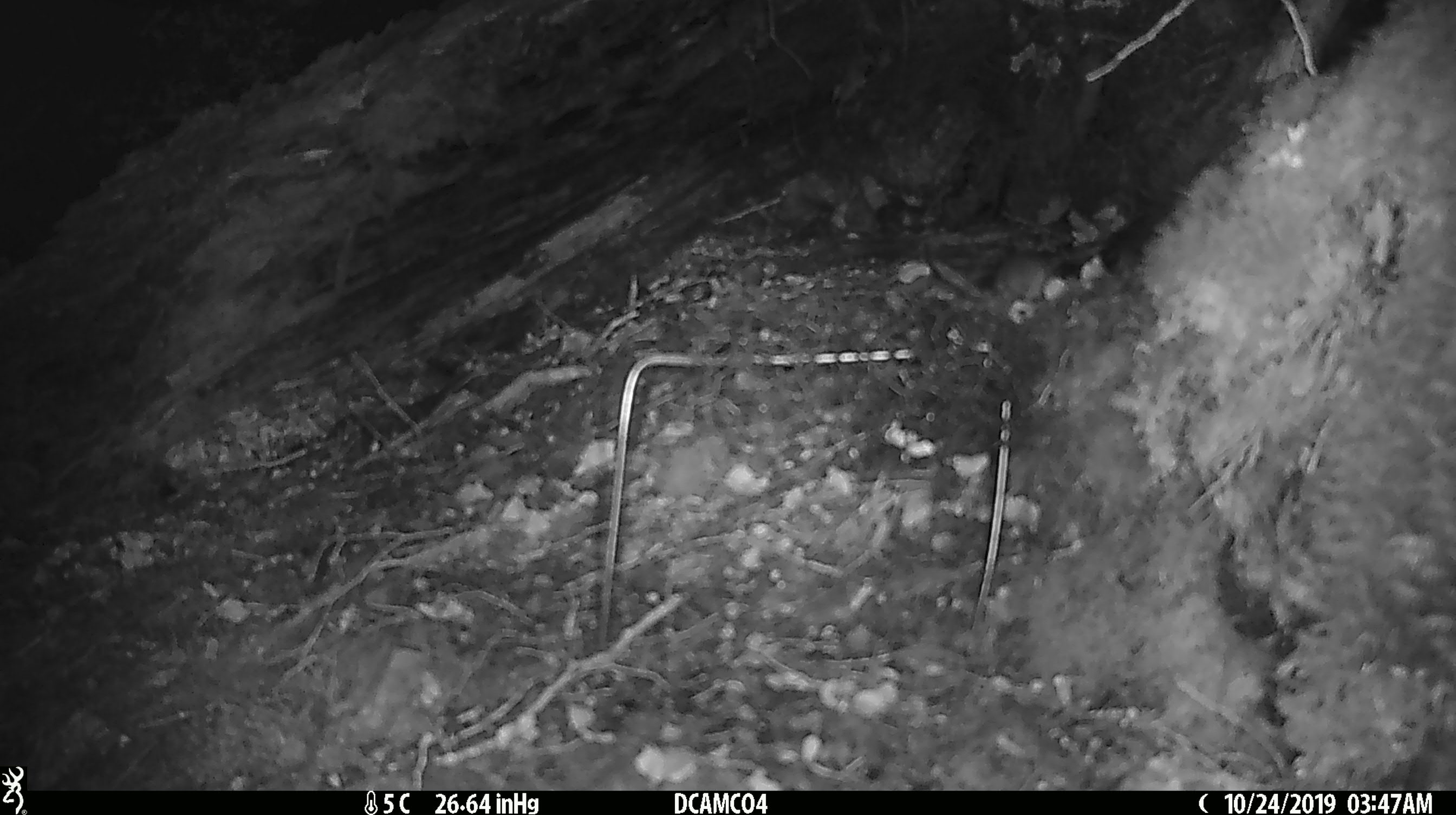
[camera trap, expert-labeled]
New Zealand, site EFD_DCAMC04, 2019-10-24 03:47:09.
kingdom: Animalia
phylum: Chordata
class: Mammalia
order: Rodentia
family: Muridae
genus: Mus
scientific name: Mus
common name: mouse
Mouse (Mus).